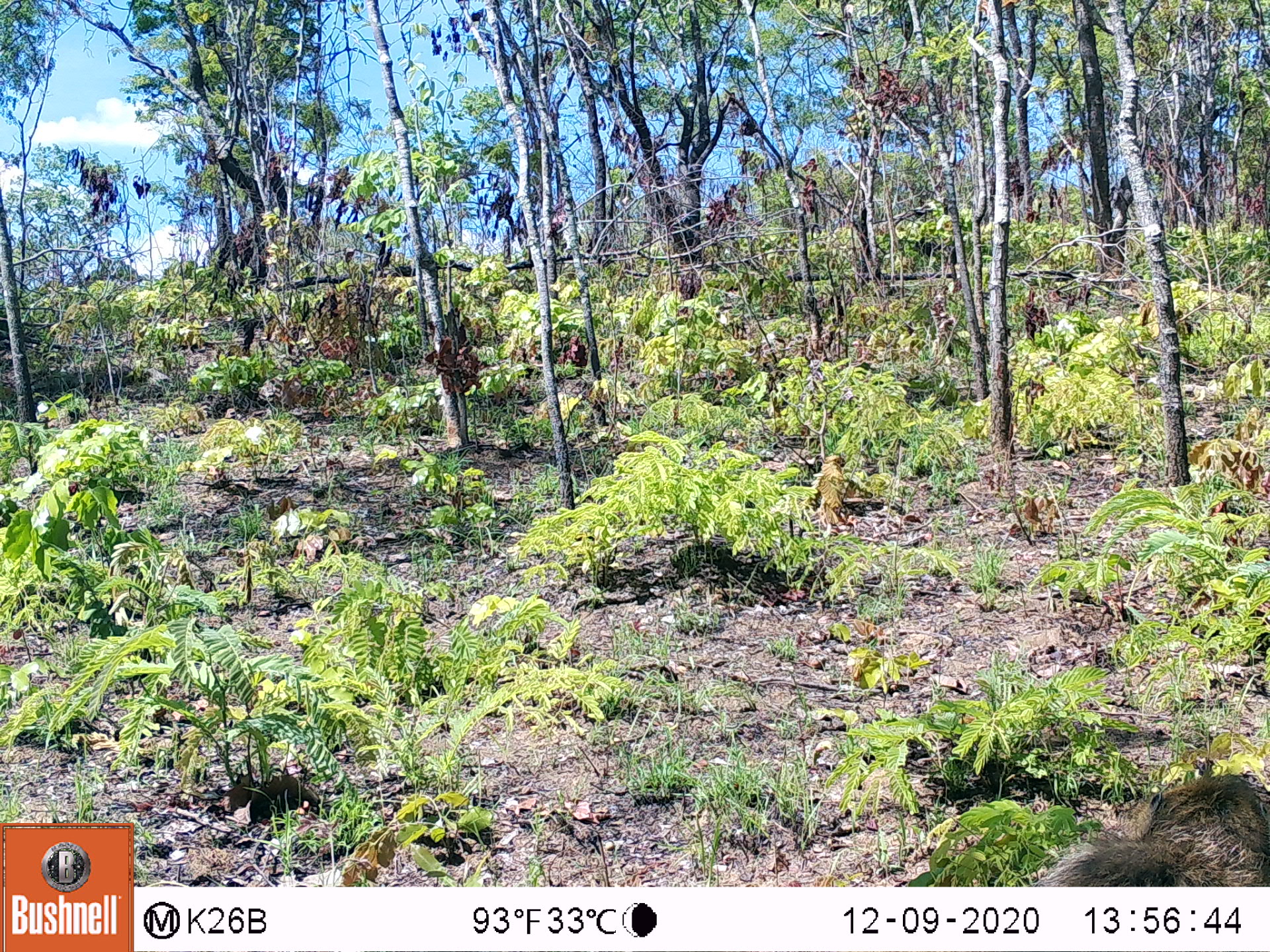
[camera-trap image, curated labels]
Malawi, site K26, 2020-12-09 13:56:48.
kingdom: Animalia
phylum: Chordata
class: Mammalia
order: Primates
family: Cercopithecidae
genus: Papio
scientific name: Papio cynocephalus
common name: yellow baboon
Yellow baboon (Papio cynocephalus), count 1.